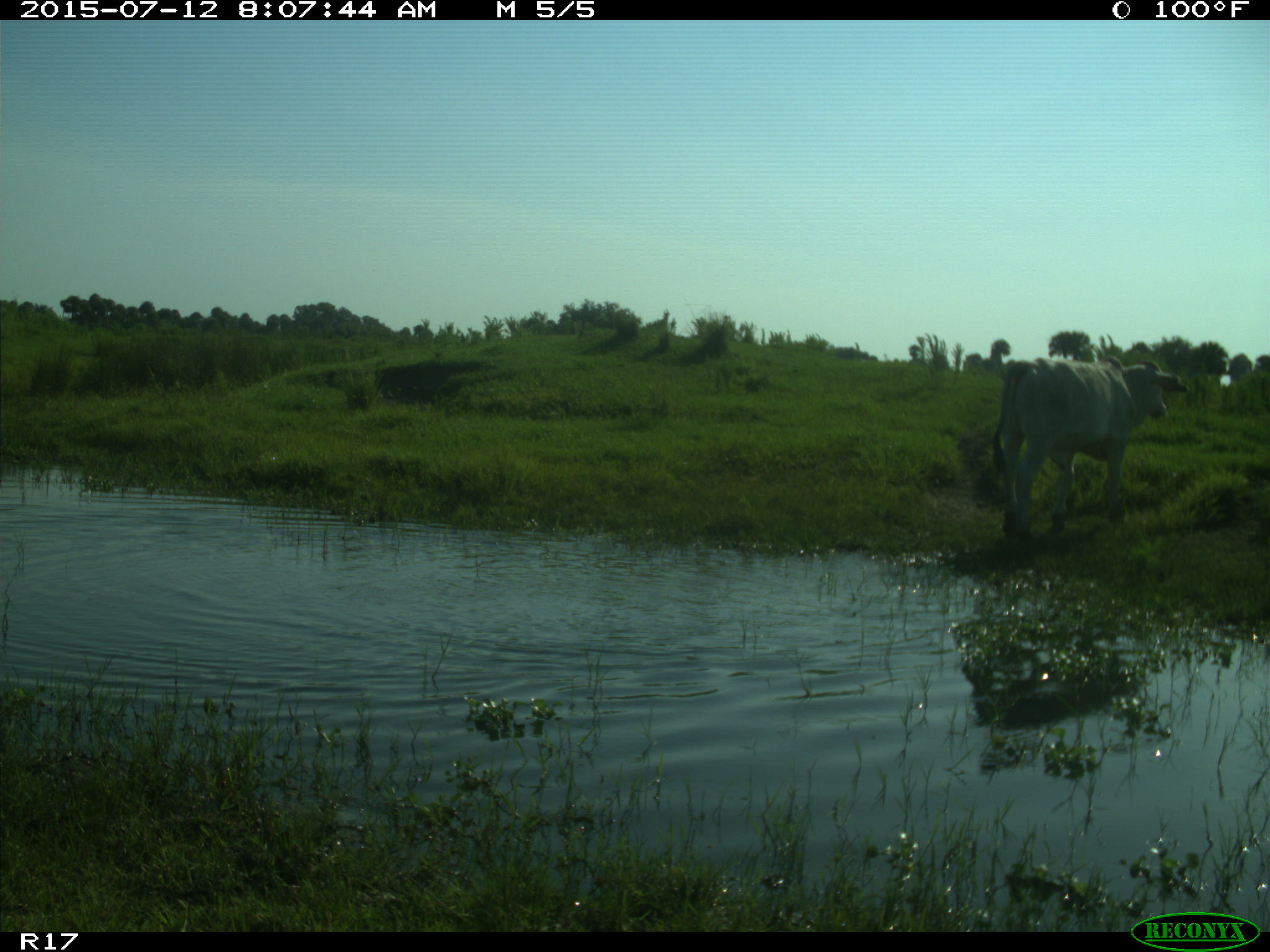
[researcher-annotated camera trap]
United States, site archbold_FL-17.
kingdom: Animalia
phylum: Chordata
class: Mammalia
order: Artiodactyla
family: Bovidae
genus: Bos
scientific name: Bos taurus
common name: domestic cow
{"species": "Bos taurus (domestic cow)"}